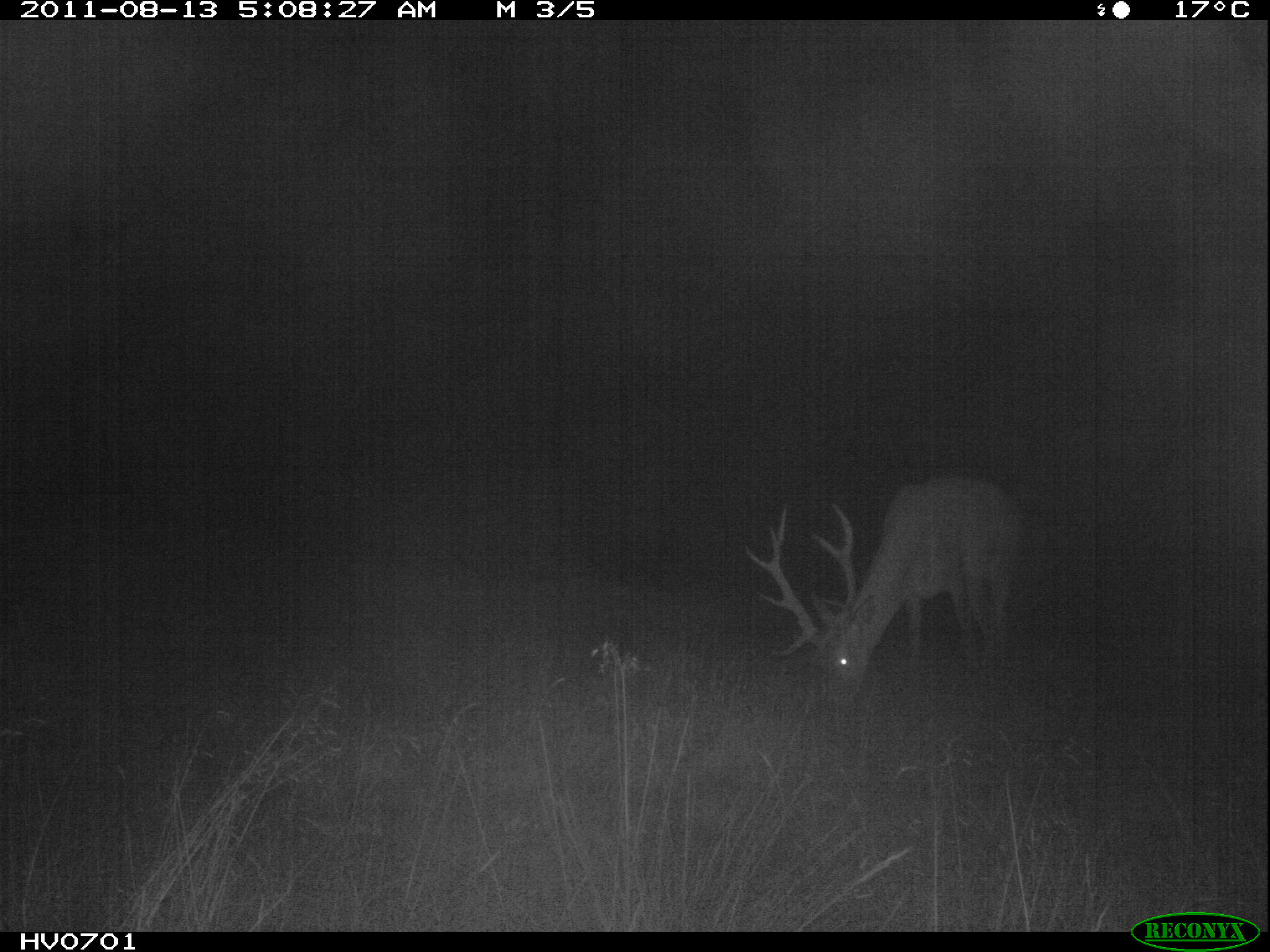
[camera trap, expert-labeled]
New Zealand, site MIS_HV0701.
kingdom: Animalia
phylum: Chordata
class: Mammalia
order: Artiodactyla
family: Cervidae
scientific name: Cervidae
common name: deer